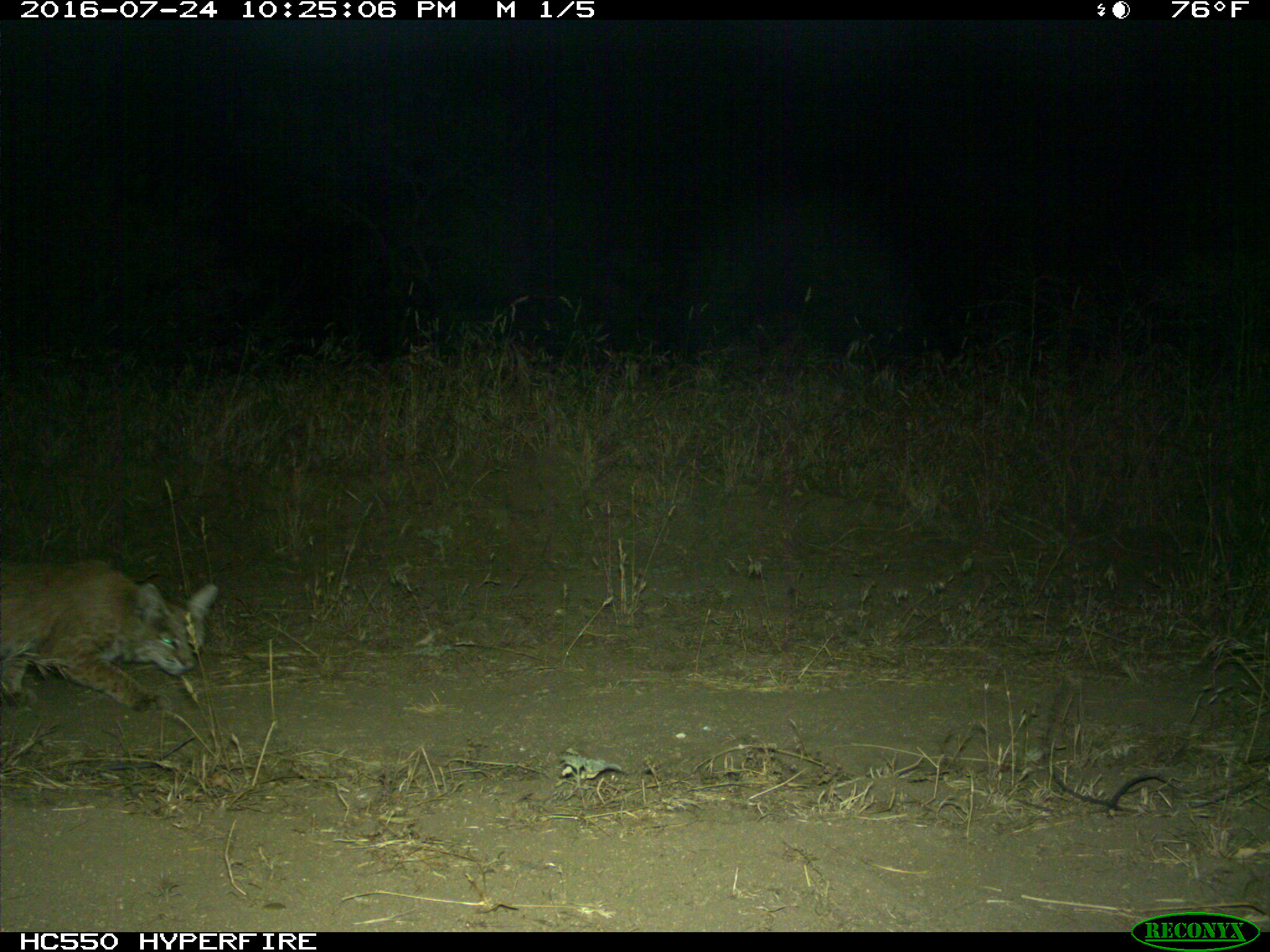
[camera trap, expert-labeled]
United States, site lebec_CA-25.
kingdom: Animalia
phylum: Chordata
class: Mammalia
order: Carnivora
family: Felidae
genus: Lynx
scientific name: Lynx rufus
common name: bobcat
Lynx rufus (bobcat).